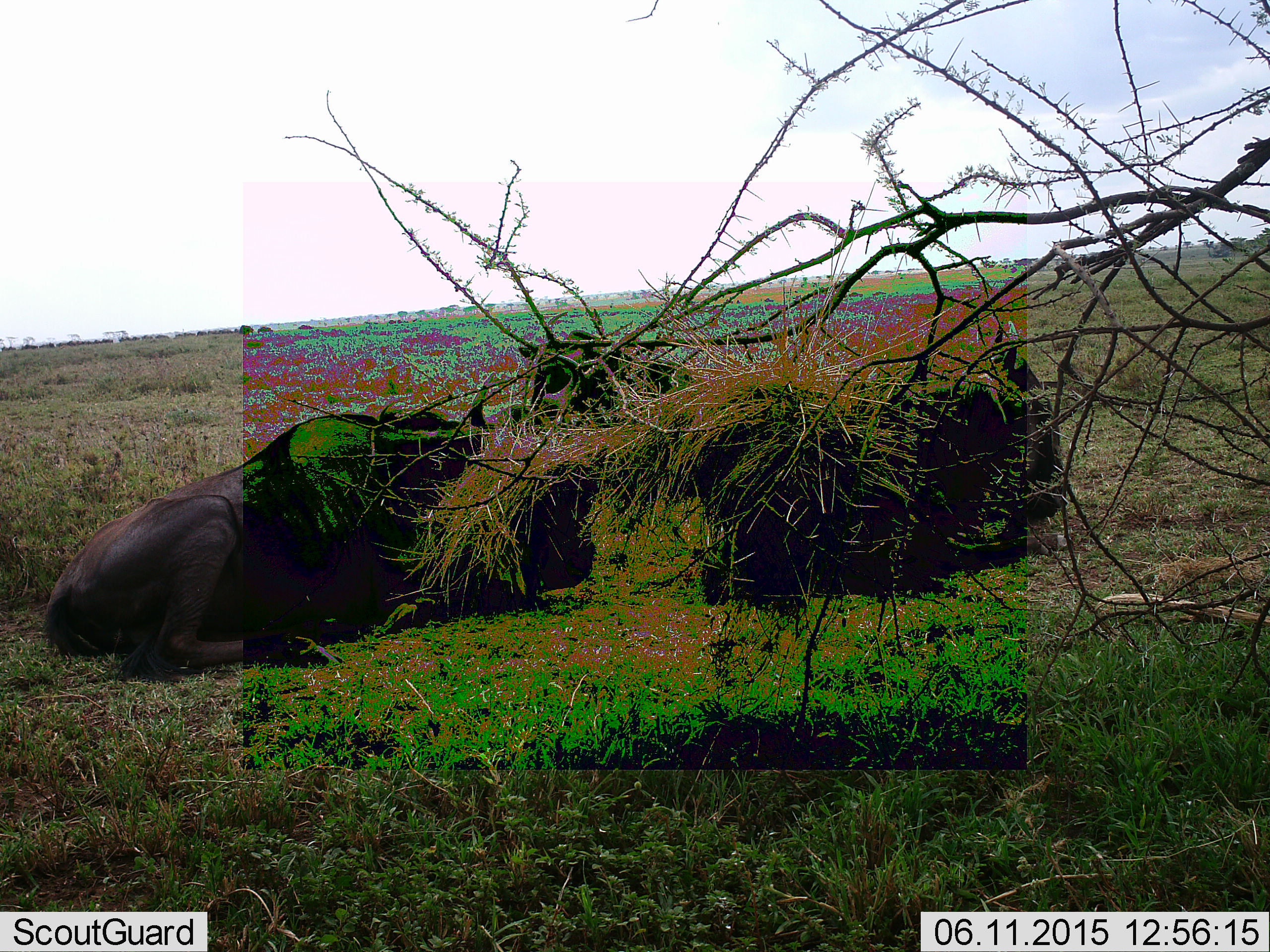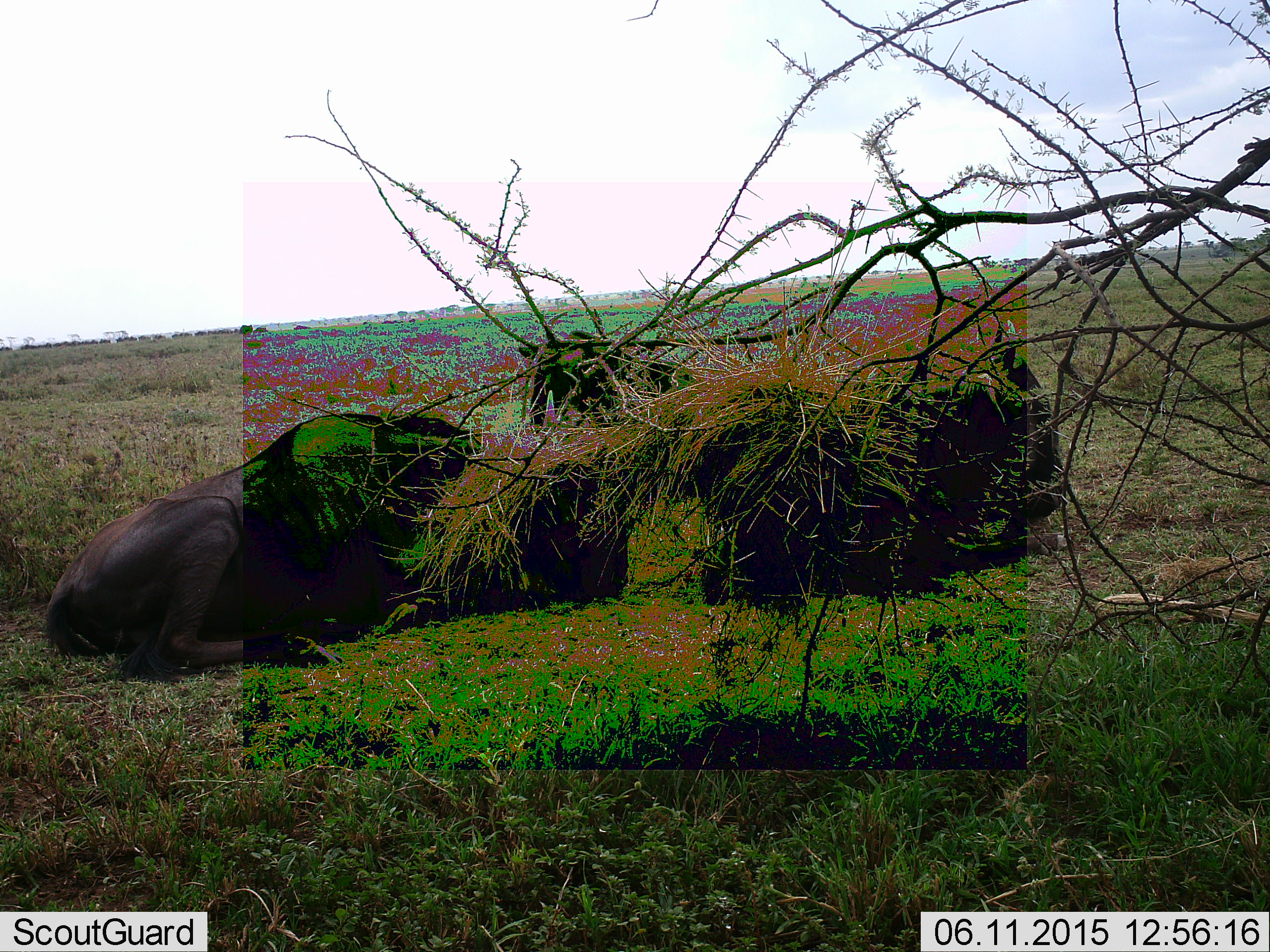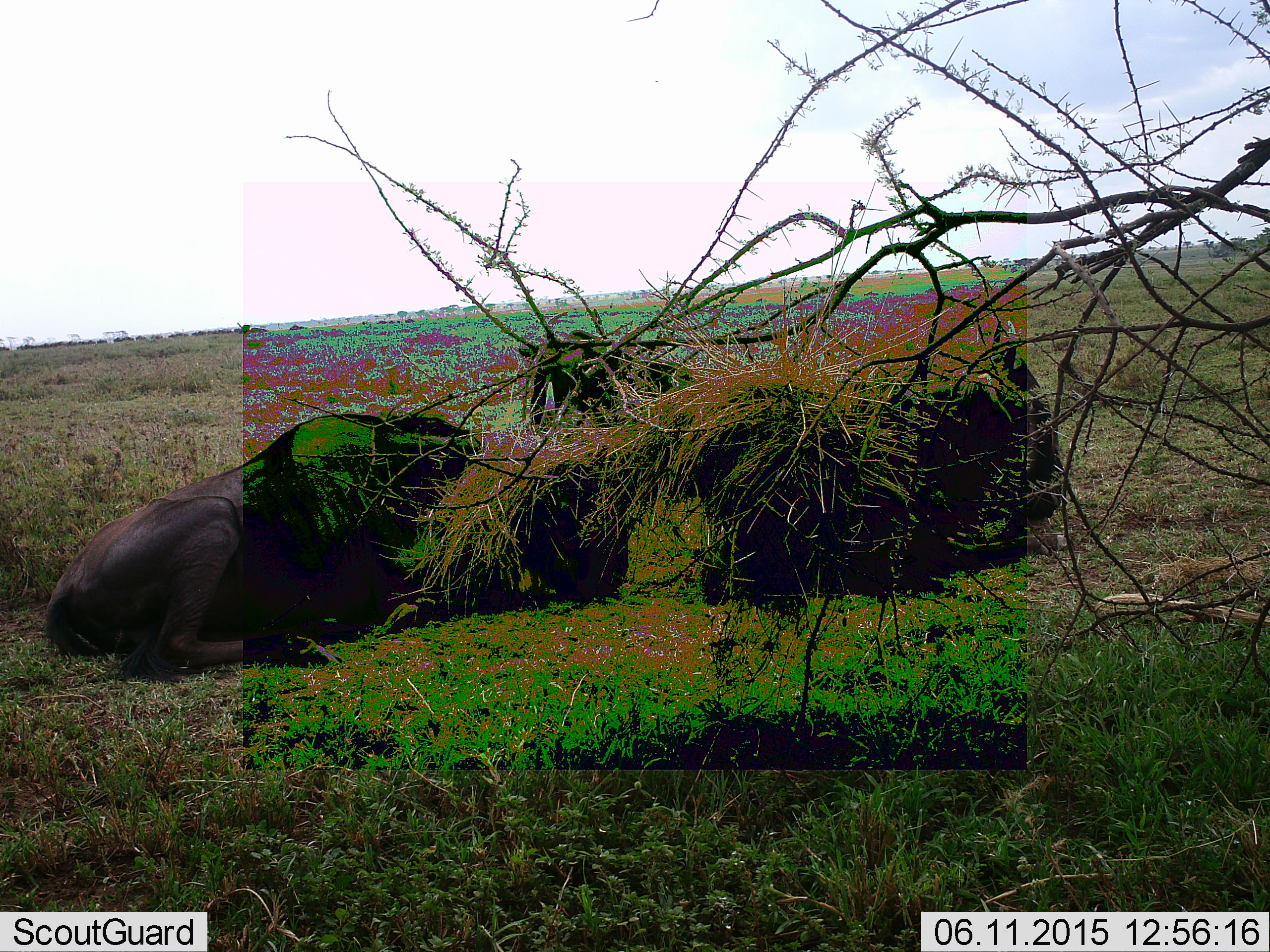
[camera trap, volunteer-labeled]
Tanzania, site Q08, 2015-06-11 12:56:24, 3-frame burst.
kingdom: Animalia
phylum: Chordata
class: Mammalia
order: Artiodactyla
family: Bovidae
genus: Connochaetes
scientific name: Connochaetes taurinus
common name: blue wildebeest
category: wildebeest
Wildebeest (blue wildebeest) (Connochaetes taurinus), count 3. Behavior (volunteer vote fractions): standing 0%, resting 100%, moving 10%, interacting 0%. Young present (vote fraction): 0%. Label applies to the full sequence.